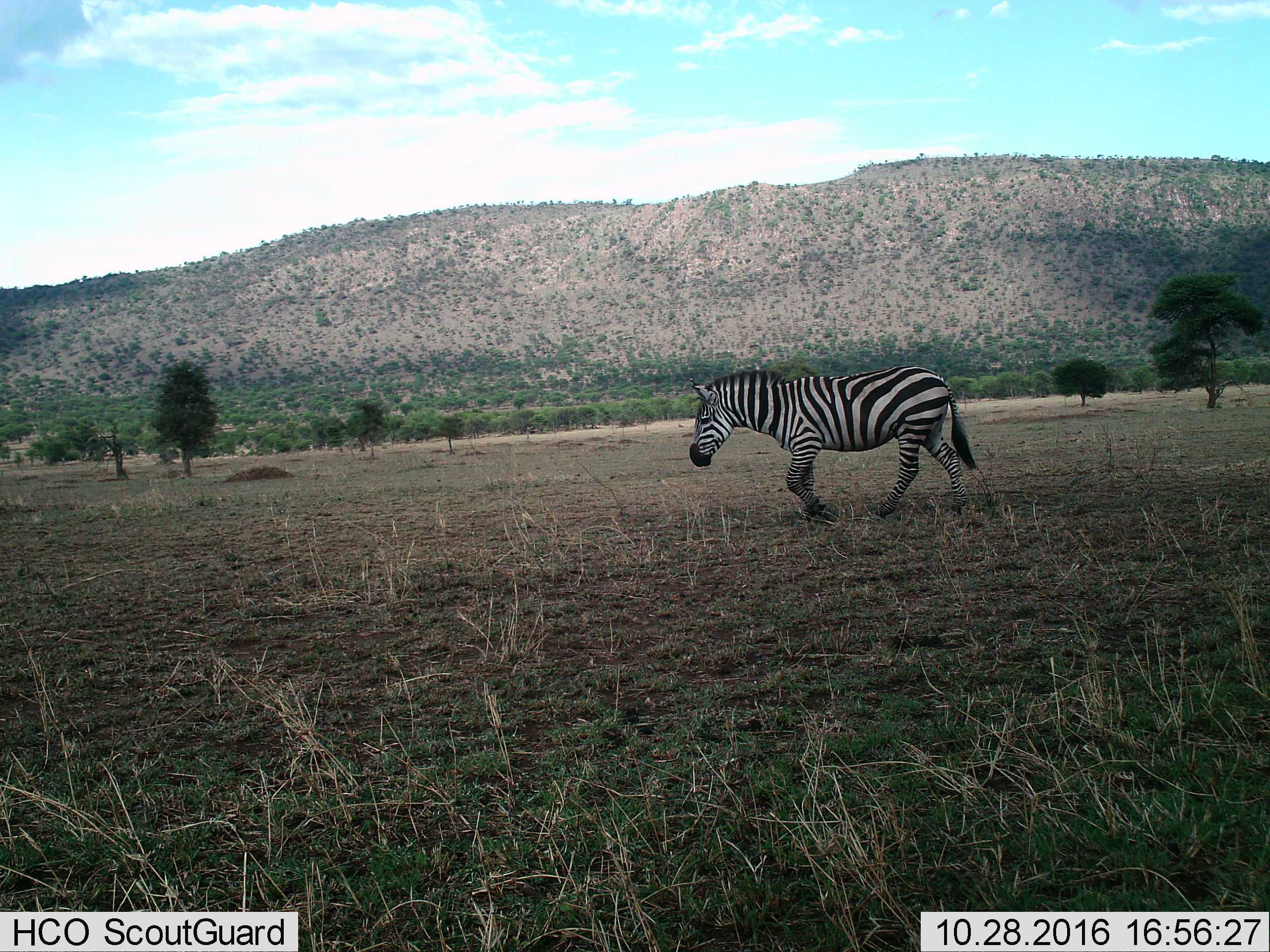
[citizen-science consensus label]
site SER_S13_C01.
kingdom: Animalia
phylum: Chordata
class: Mammalia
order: Perissodactyla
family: Equidae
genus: Equus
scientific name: Equus quagga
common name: plains zebra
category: zebraplains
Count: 1.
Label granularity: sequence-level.